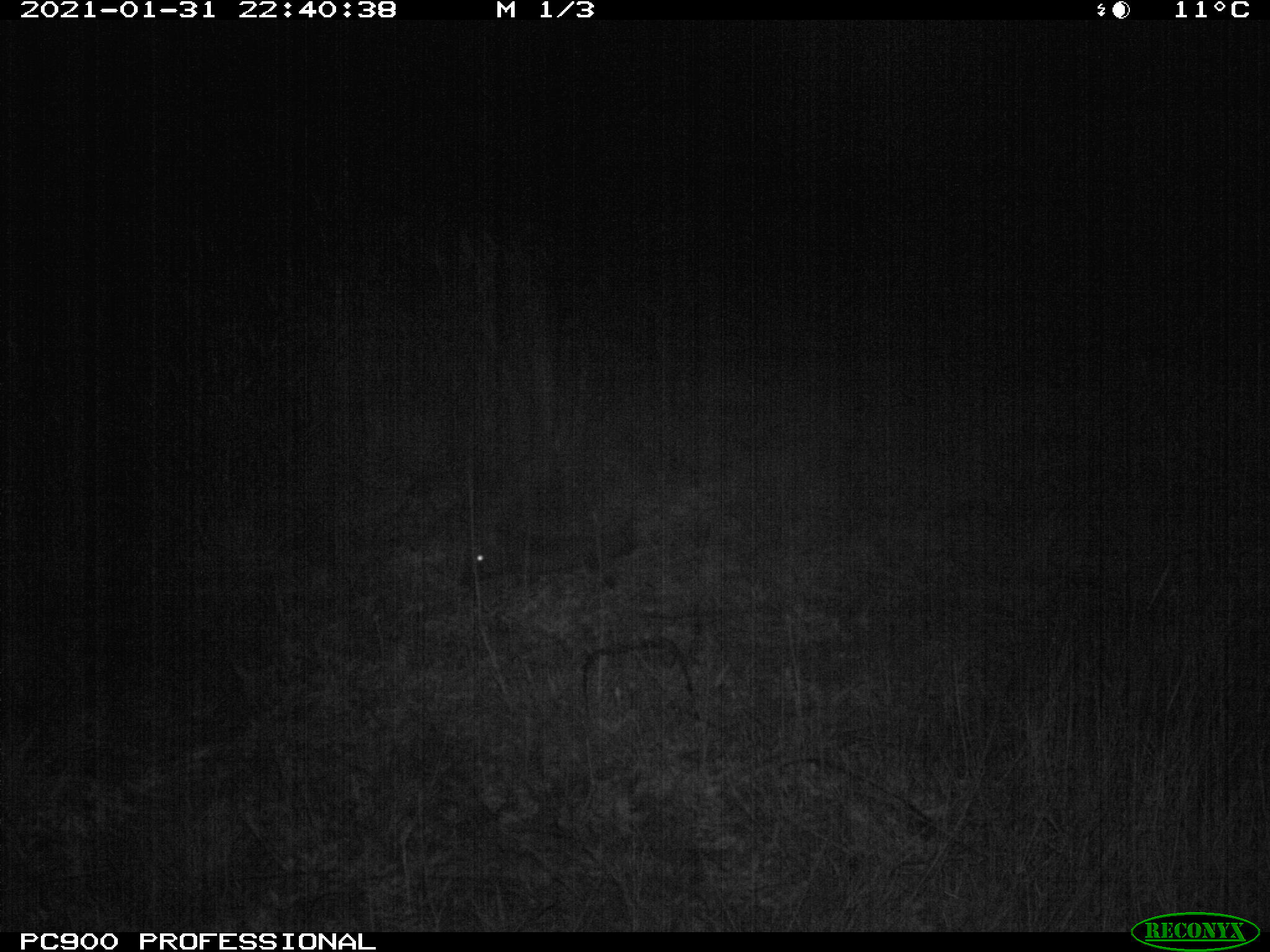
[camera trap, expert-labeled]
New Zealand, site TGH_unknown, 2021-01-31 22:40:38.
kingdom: Animalia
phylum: Chordata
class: Mammalia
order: Eulipotyphla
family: Erinaceidae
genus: Erinaceus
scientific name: Erinaceus europaeus europaeus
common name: european hedgehog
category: hedgehog